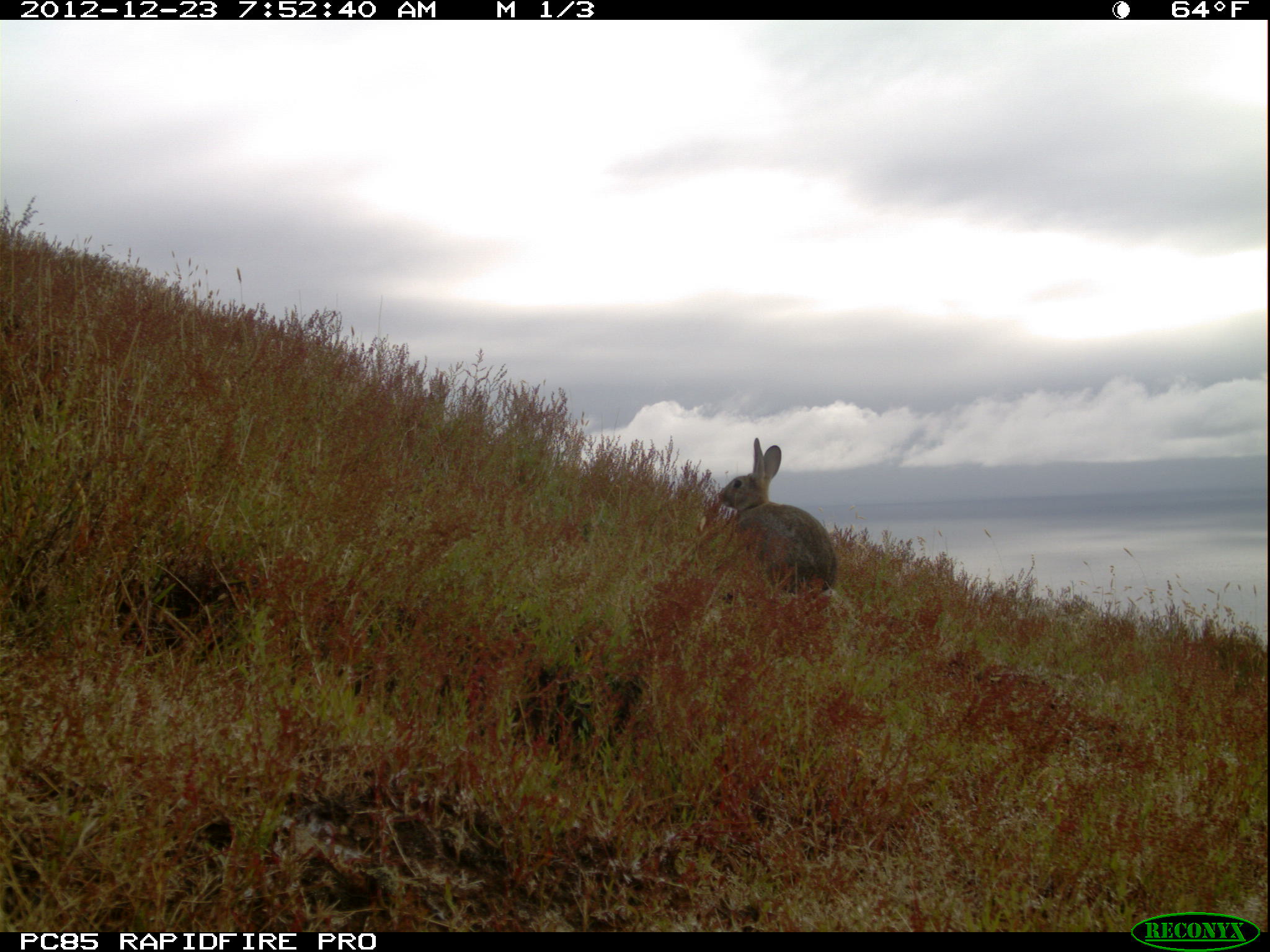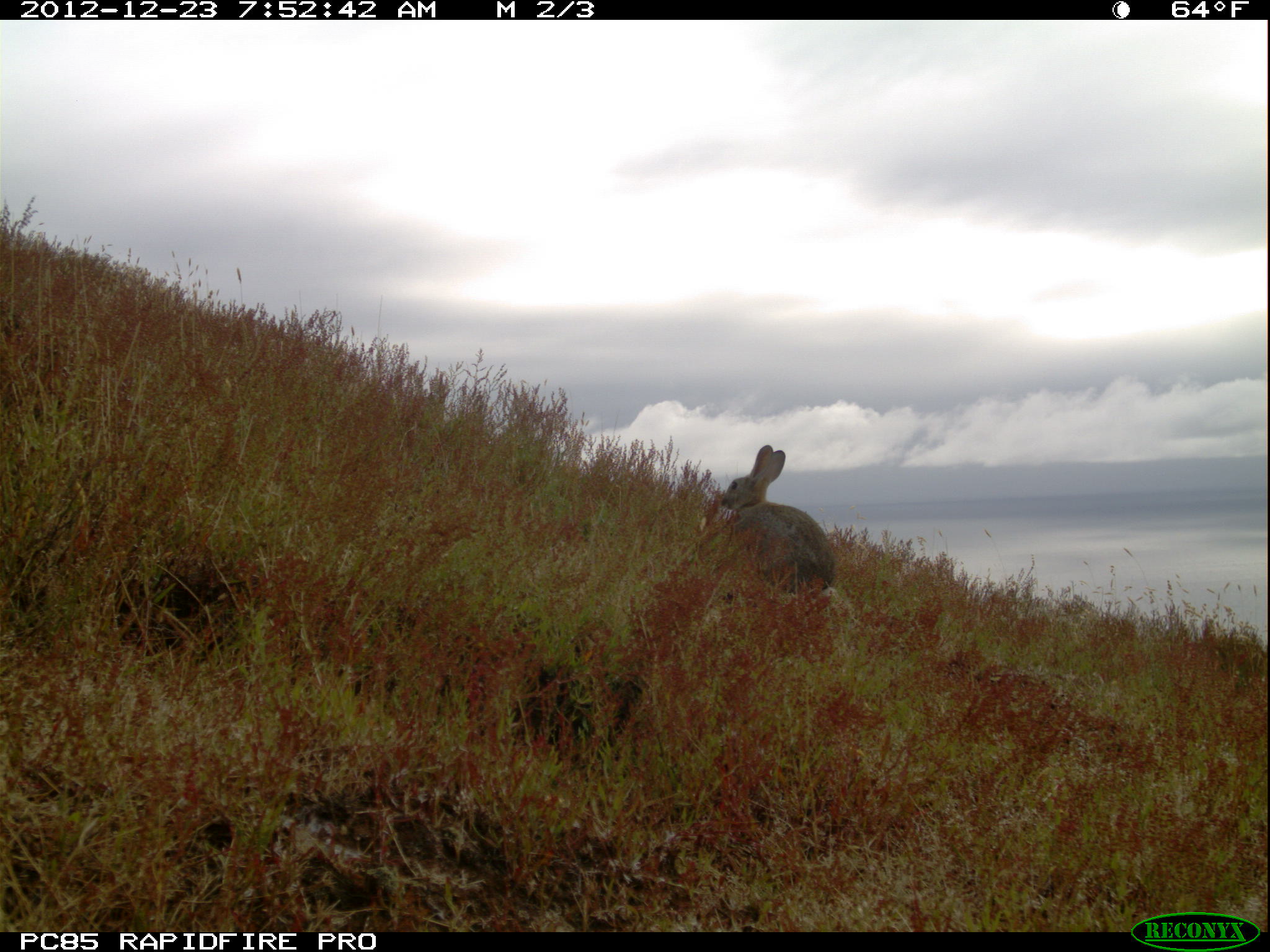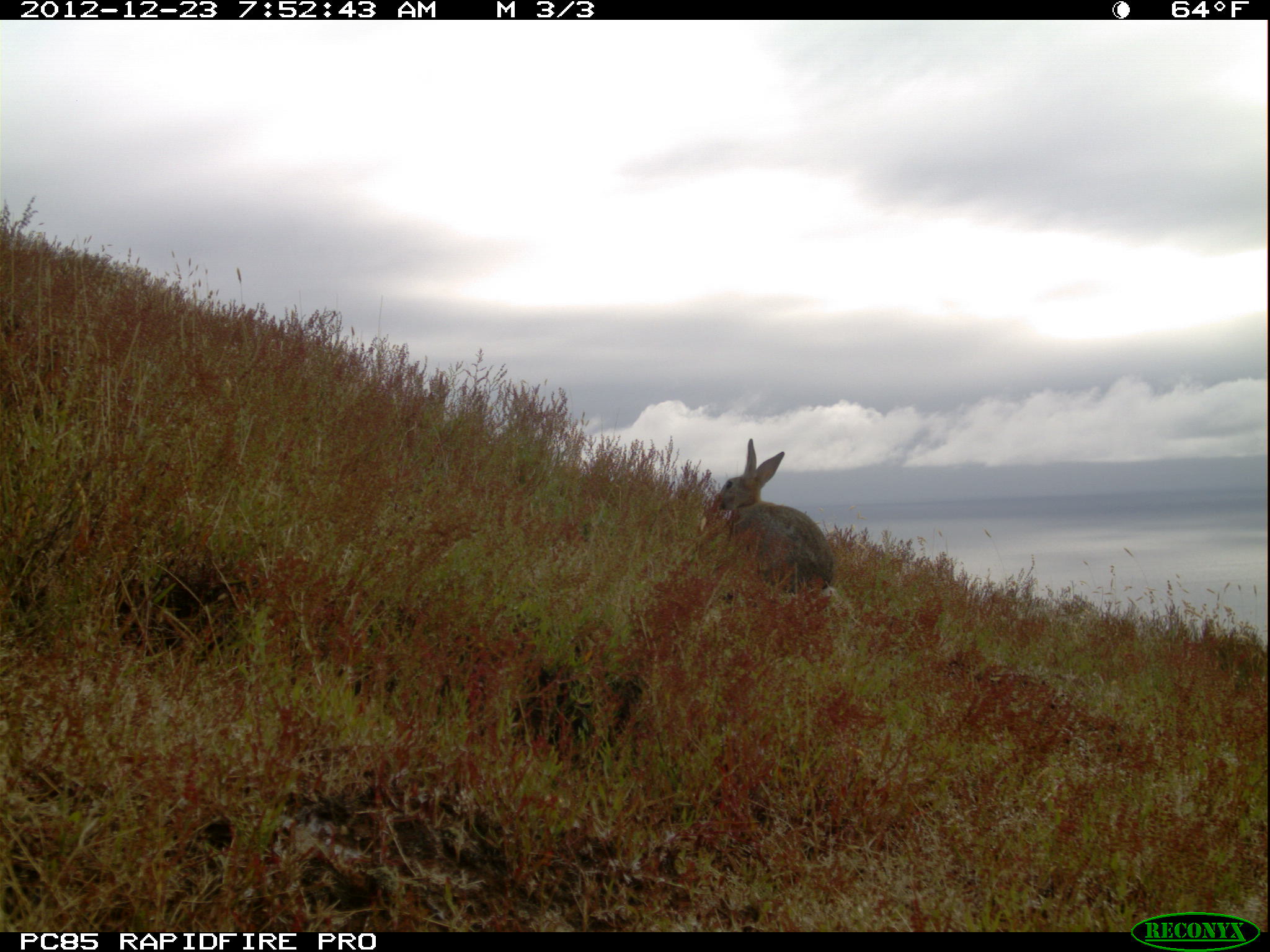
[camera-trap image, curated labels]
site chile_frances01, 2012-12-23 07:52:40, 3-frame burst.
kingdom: Animalia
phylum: Chordata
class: Mammalia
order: Lagomorpha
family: Leporidae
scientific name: Leporidae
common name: rabbits and hares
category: rabbit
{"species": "rabbit (rabbits and hares) (Leporidae)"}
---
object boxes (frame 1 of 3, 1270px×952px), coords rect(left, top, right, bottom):
rabbit: rect(699, 437, 838, 609)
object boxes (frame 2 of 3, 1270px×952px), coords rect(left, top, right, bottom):
rabbit: rect(696, 446, 835, 609)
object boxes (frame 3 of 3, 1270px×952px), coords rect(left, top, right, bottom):
rabbit: rect(697, 441, 833, 608)